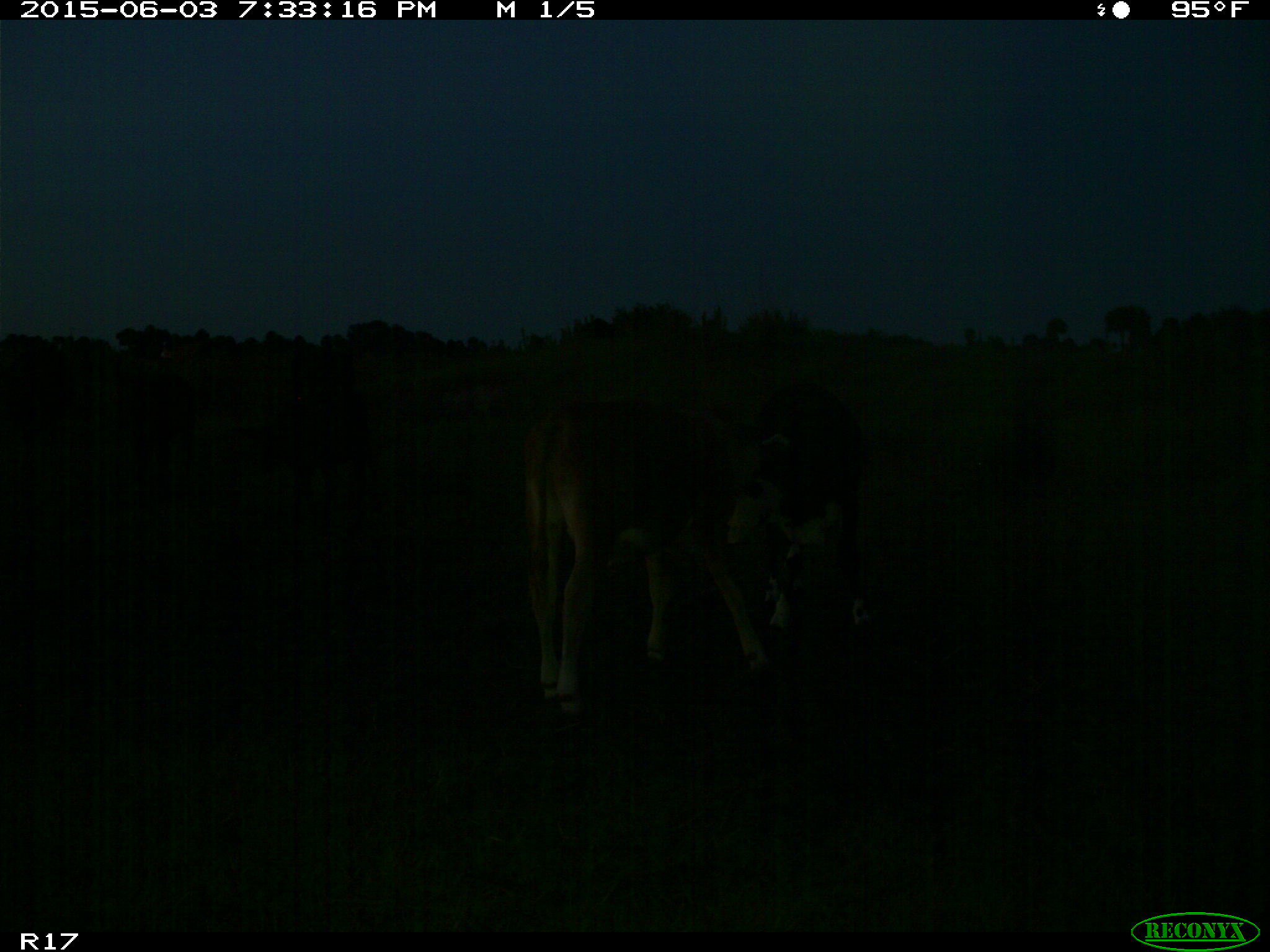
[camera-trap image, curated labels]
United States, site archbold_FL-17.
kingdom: Animalia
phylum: Chordata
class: Mammalia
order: Artiodactyla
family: Bovidae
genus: Bos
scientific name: Bos taurus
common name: domestic cow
Bos taurus (domestic cow).